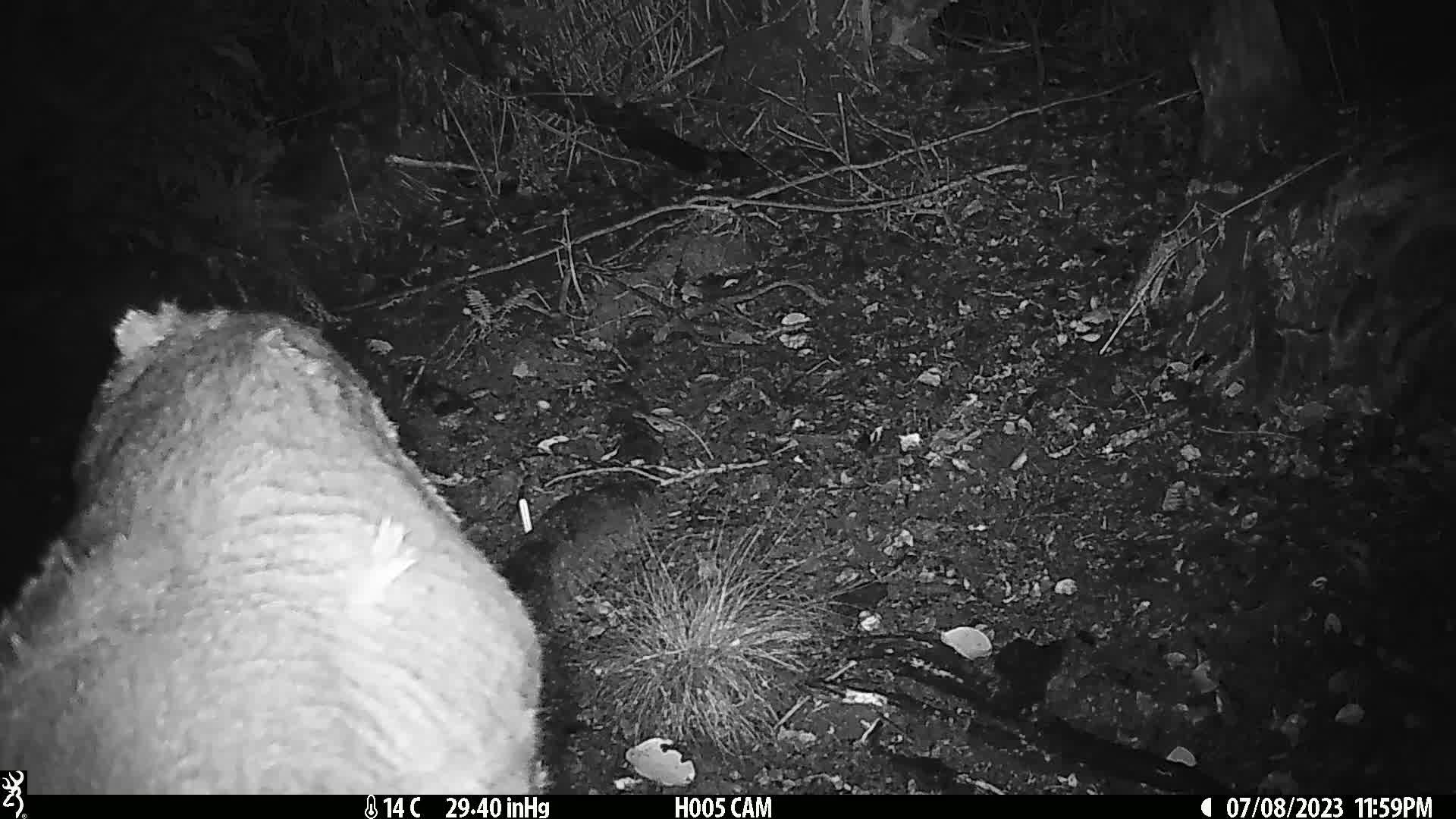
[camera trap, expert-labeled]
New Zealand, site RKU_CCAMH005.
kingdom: Animalia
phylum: Chordata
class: Mammalia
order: Artiodactyla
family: Cervidae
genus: Odocoileus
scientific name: Odocoileus virginianus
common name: white-tailed deer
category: white tailed deer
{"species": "white tailed deer (white-tailed deer) (Odocoileus virginianus)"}